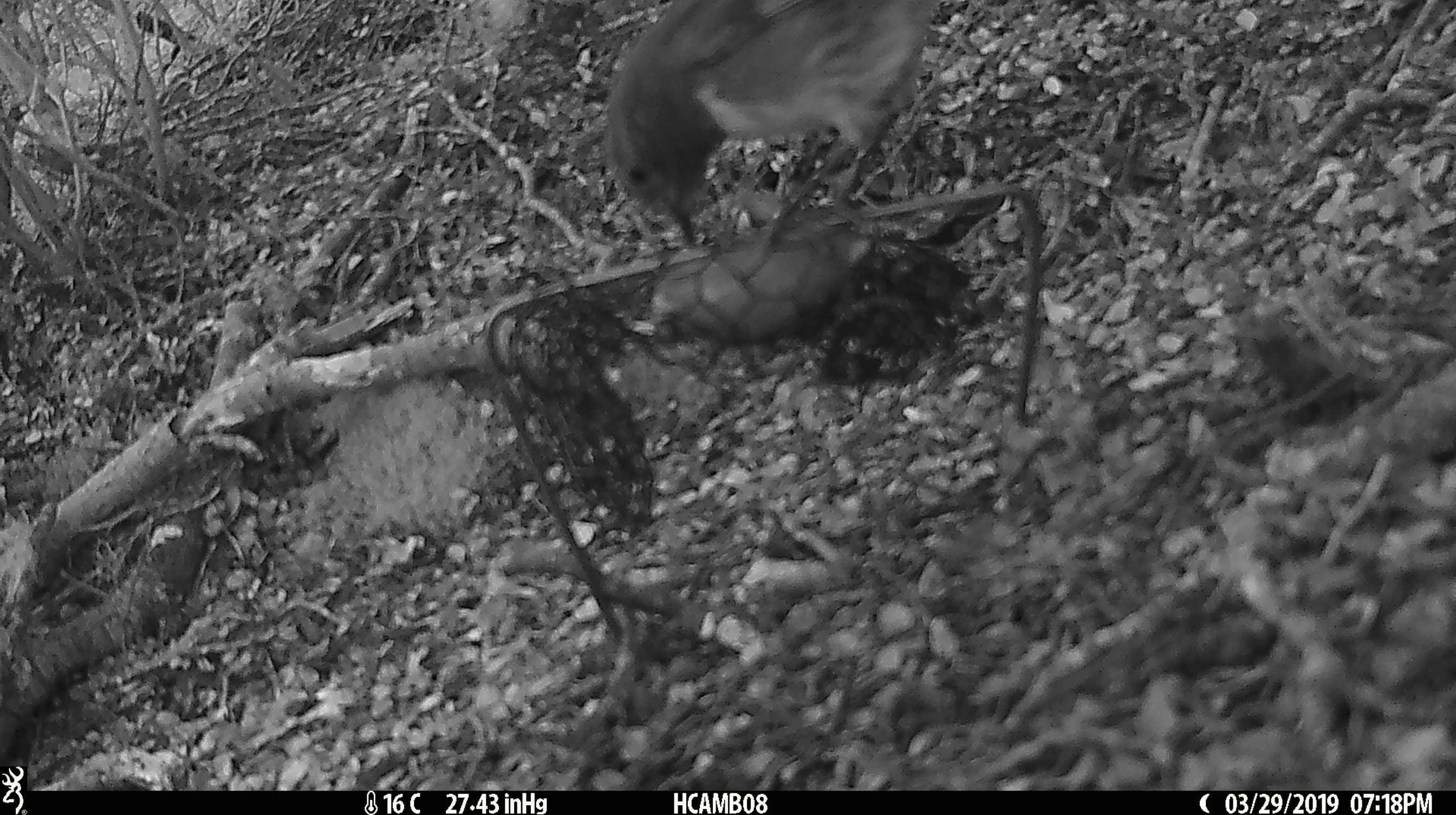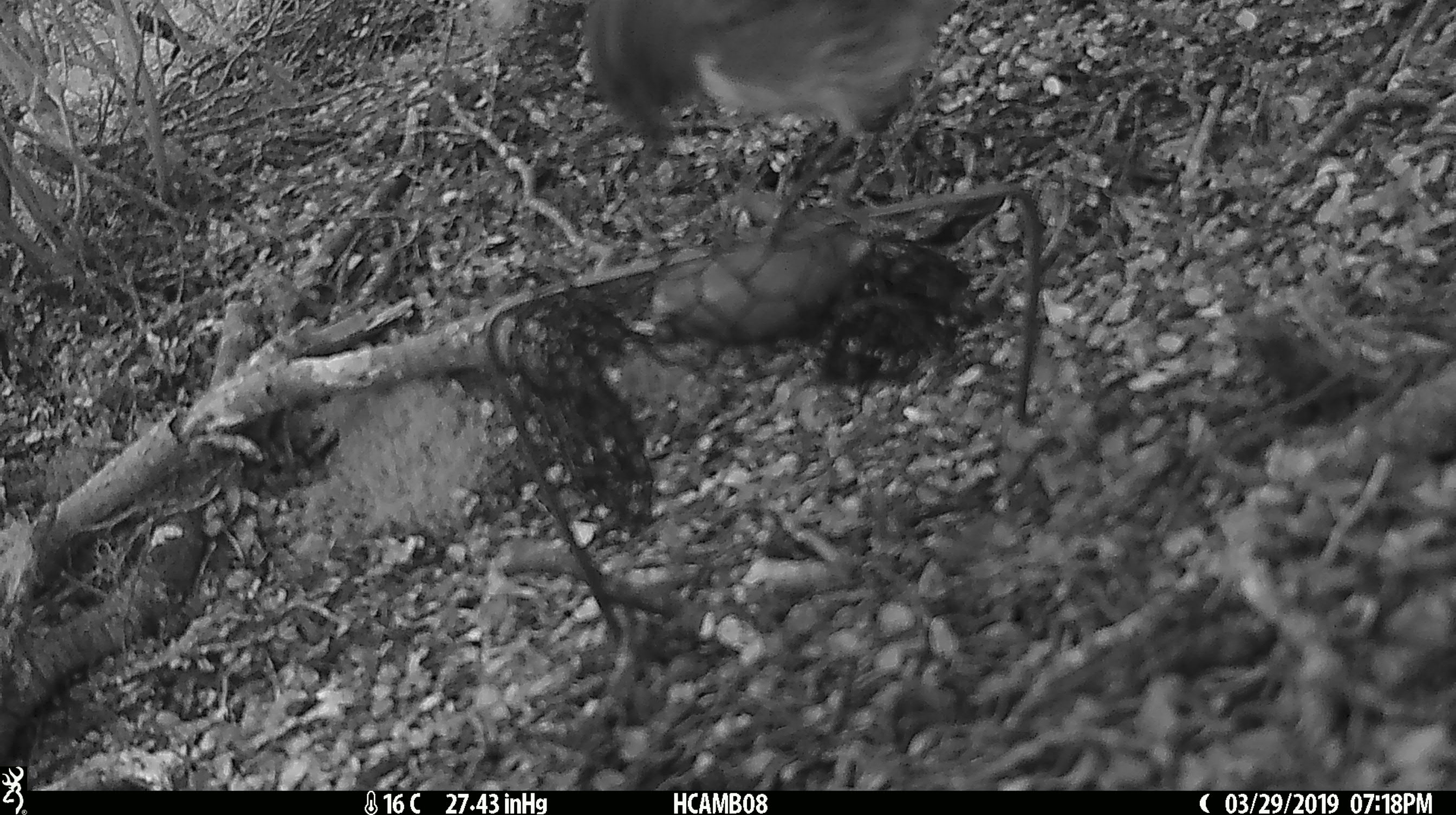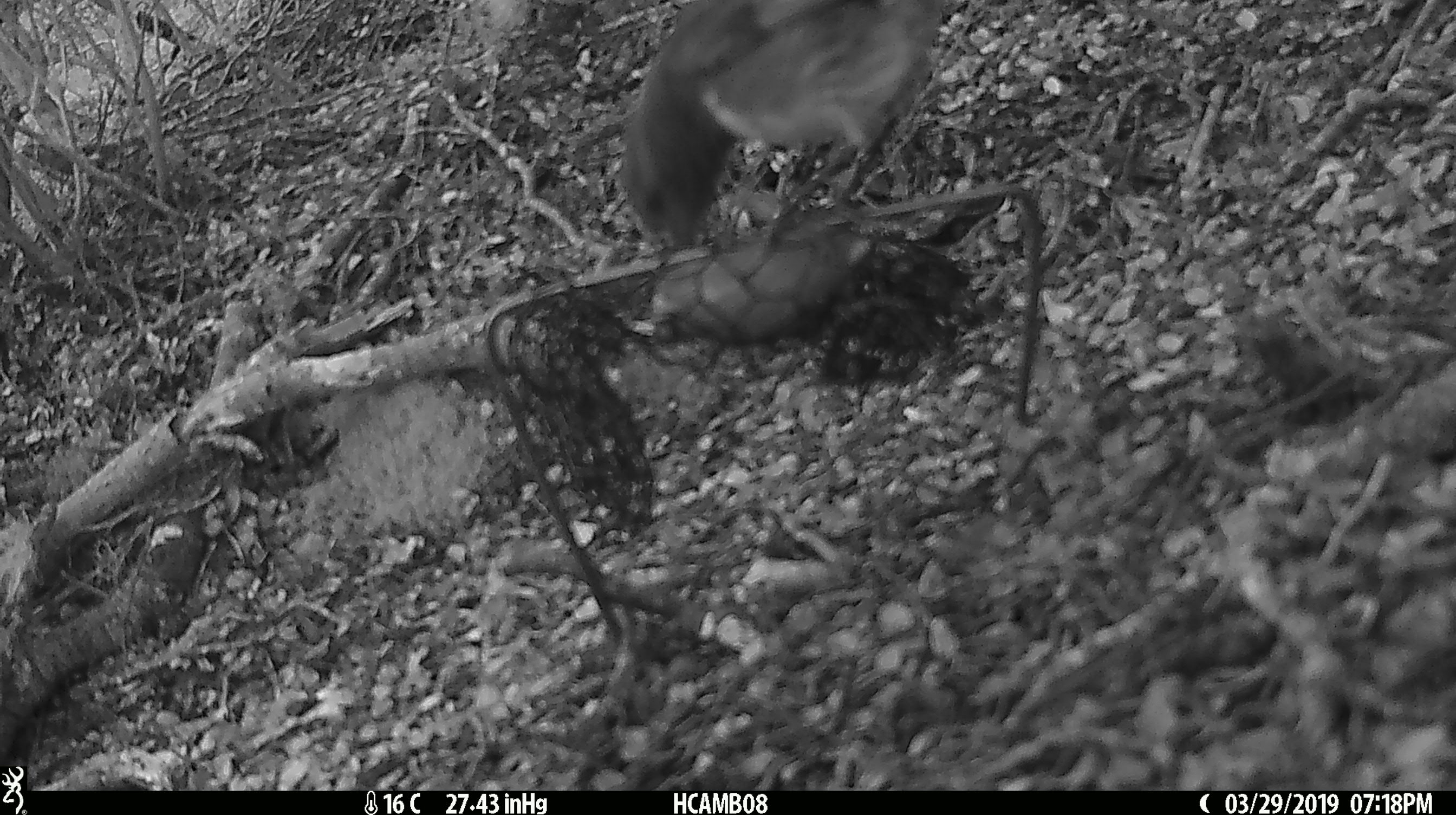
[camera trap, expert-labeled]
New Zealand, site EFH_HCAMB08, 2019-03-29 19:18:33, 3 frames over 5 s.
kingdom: Animalia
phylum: Chordata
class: Aves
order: Passeriformes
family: Petroicidae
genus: Petroica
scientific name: Petroica australis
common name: new zealand robin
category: robin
Robin (new zealand robin) (Petroica australis).